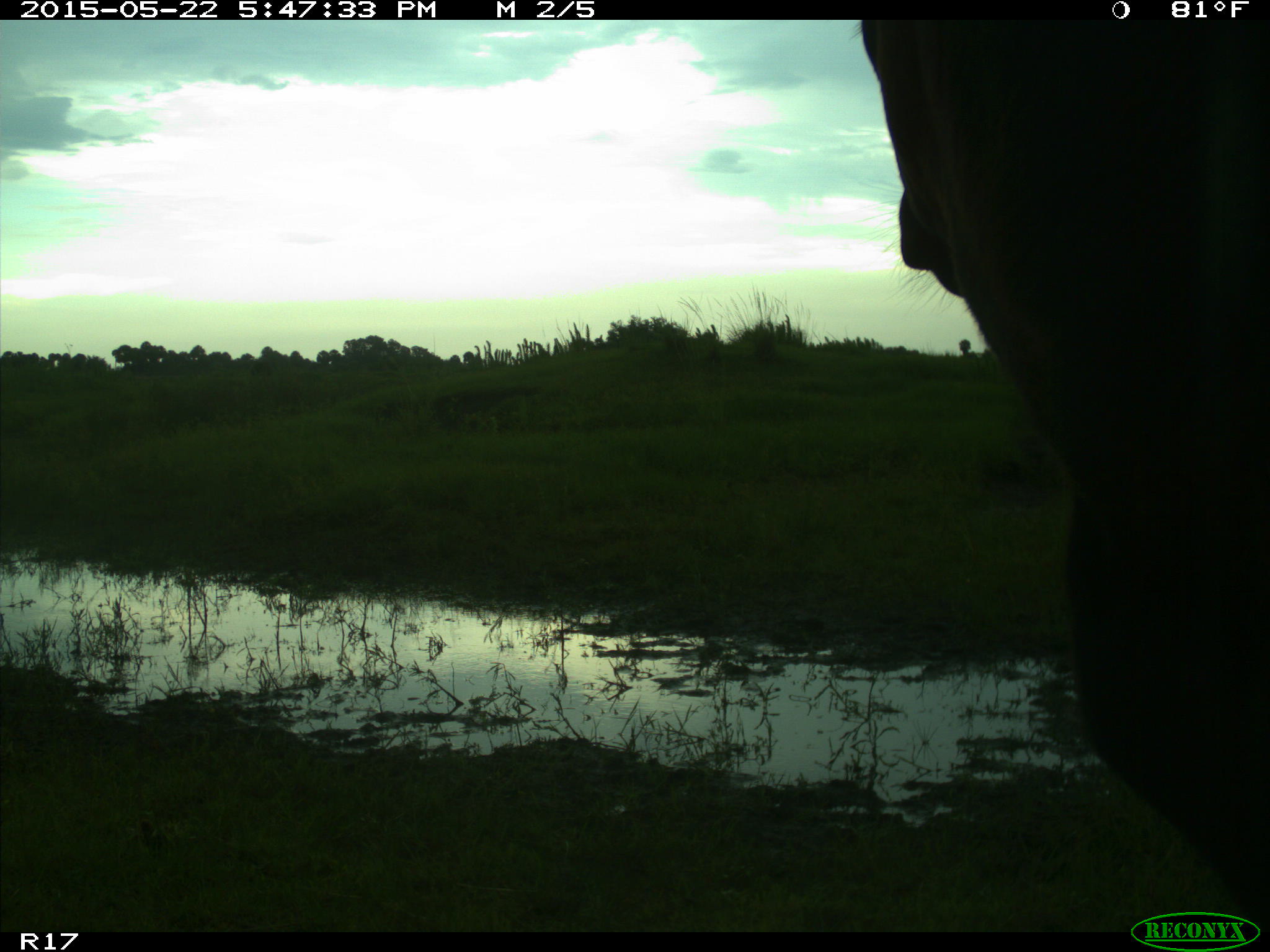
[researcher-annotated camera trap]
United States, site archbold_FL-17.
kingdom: Animalia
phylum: Chordata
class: Mammalia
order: Artiodactyla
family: Bovidae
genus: Bos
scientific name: Bos taurus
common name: domestic cow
Bos taurus (domestic cow).